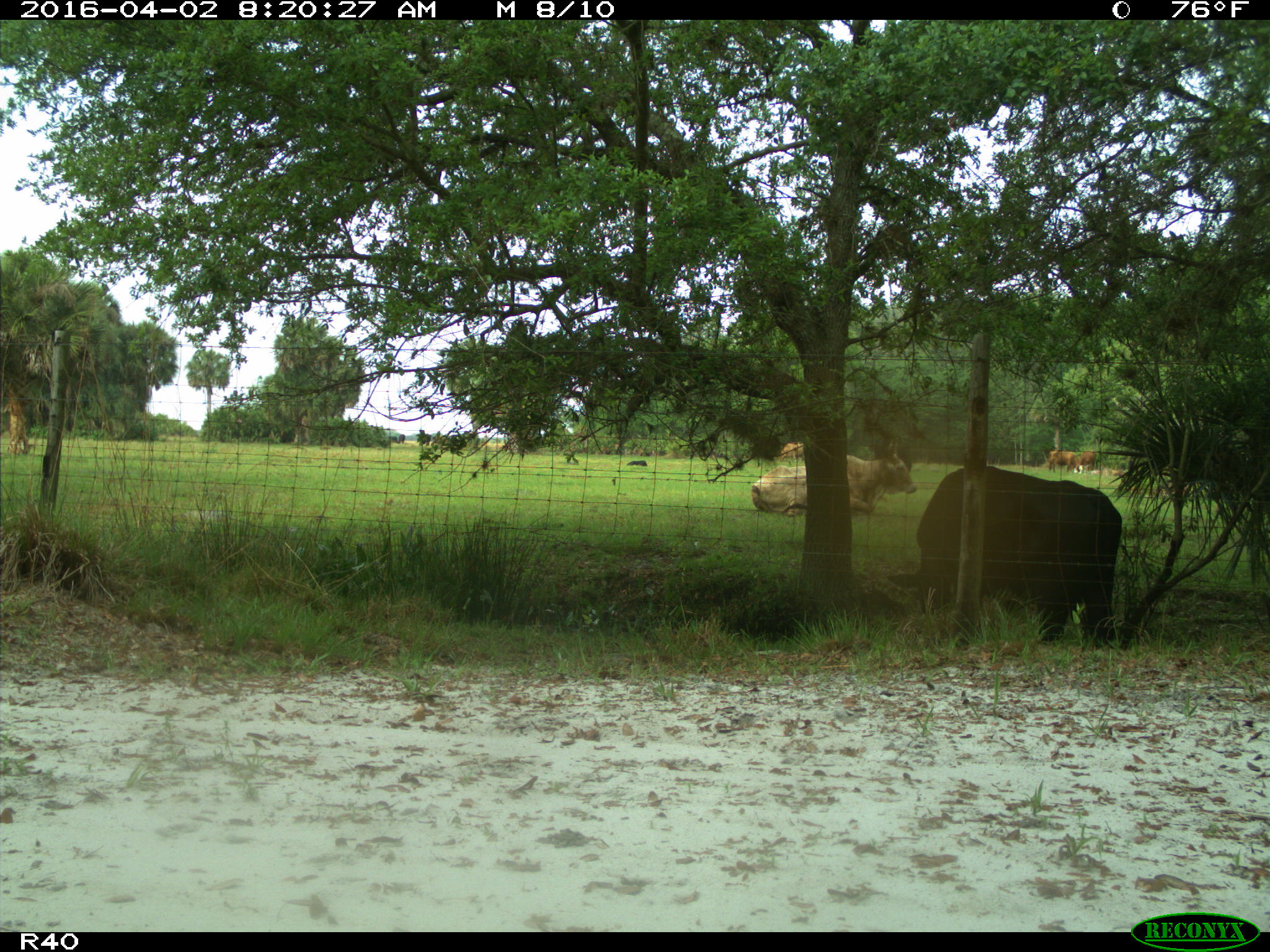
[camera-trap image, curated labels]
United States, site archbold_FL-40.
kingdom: Animalia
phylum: Chordata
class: Mammalia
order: Artiodactyla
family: Bovidae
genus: Bos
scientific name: Bos taurus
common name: domestic cow